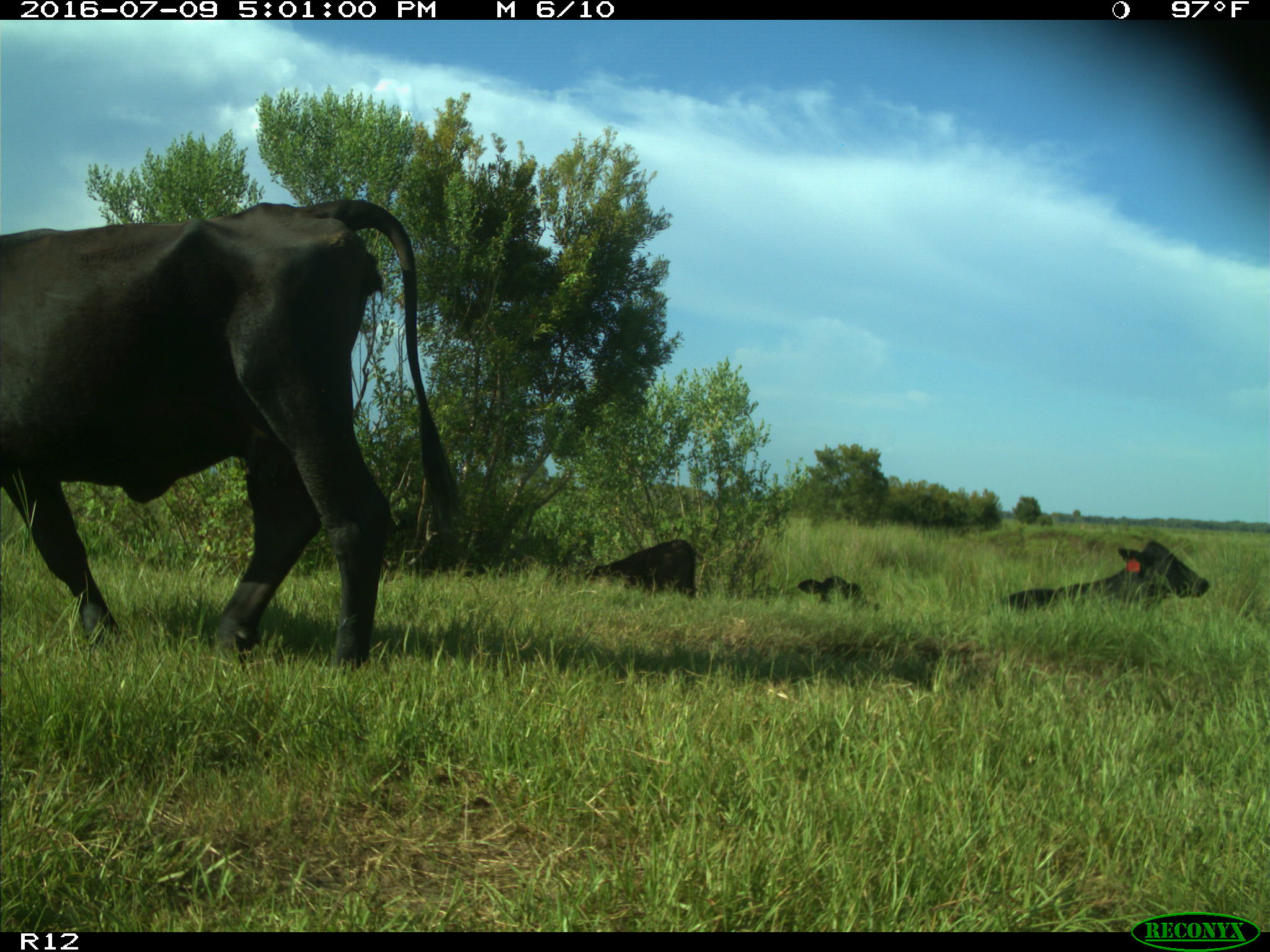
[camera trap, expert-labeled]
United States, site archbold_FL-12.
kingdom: Animalia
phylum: Chordata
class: Mammalia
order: Artiodactyla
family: Bovidae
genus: Bos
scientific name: Bos taurus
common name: domestic cow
Bos taurus (domestic cow).